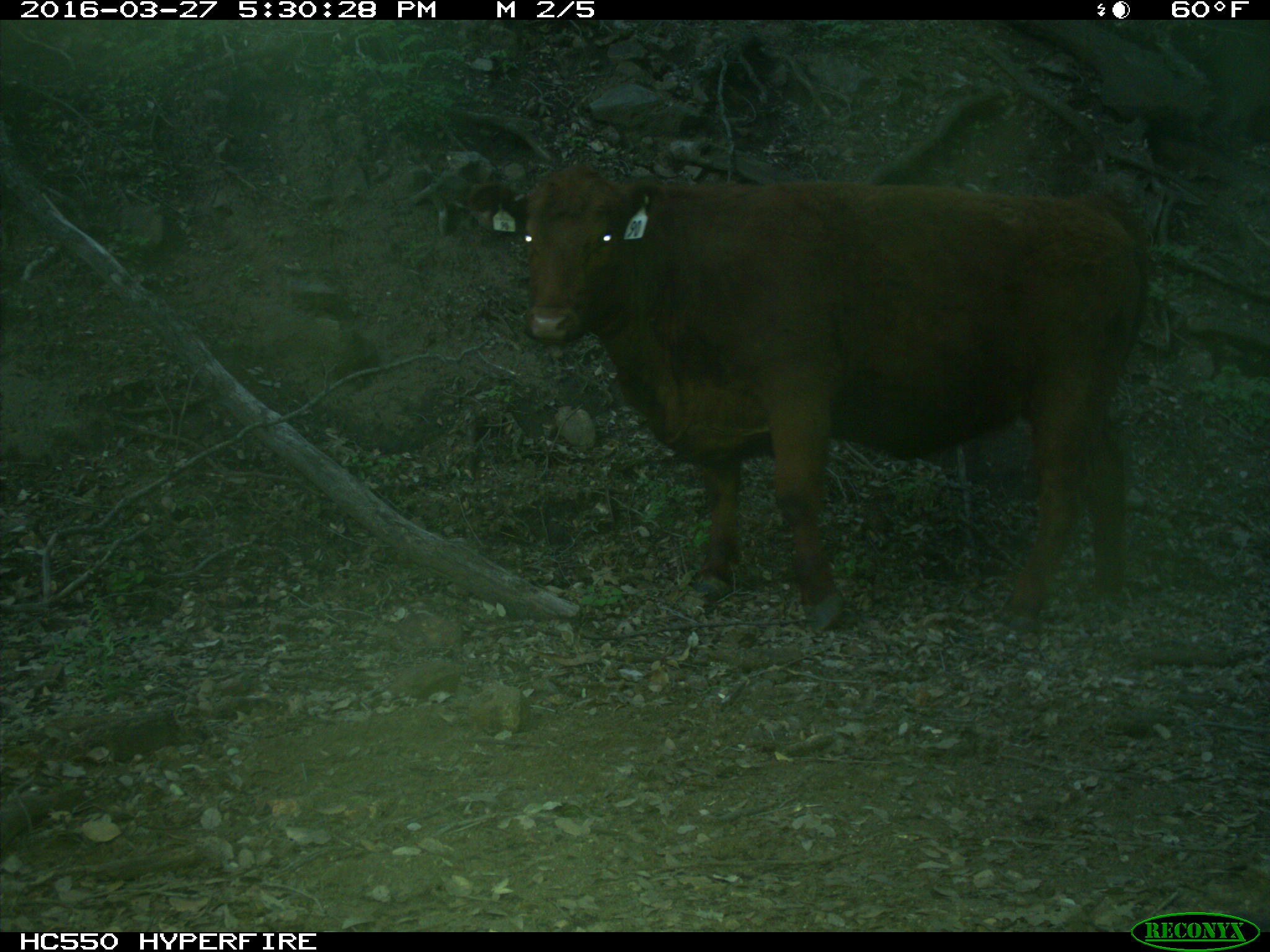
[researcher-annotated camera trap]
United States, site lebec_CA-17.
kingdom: Animalia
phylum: Chordata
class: Mammalia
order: Artiodactyla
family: Bovidae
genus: Bos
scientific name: Bos taurus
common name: domestic cow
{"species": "Bos taurus (domestic cow)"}